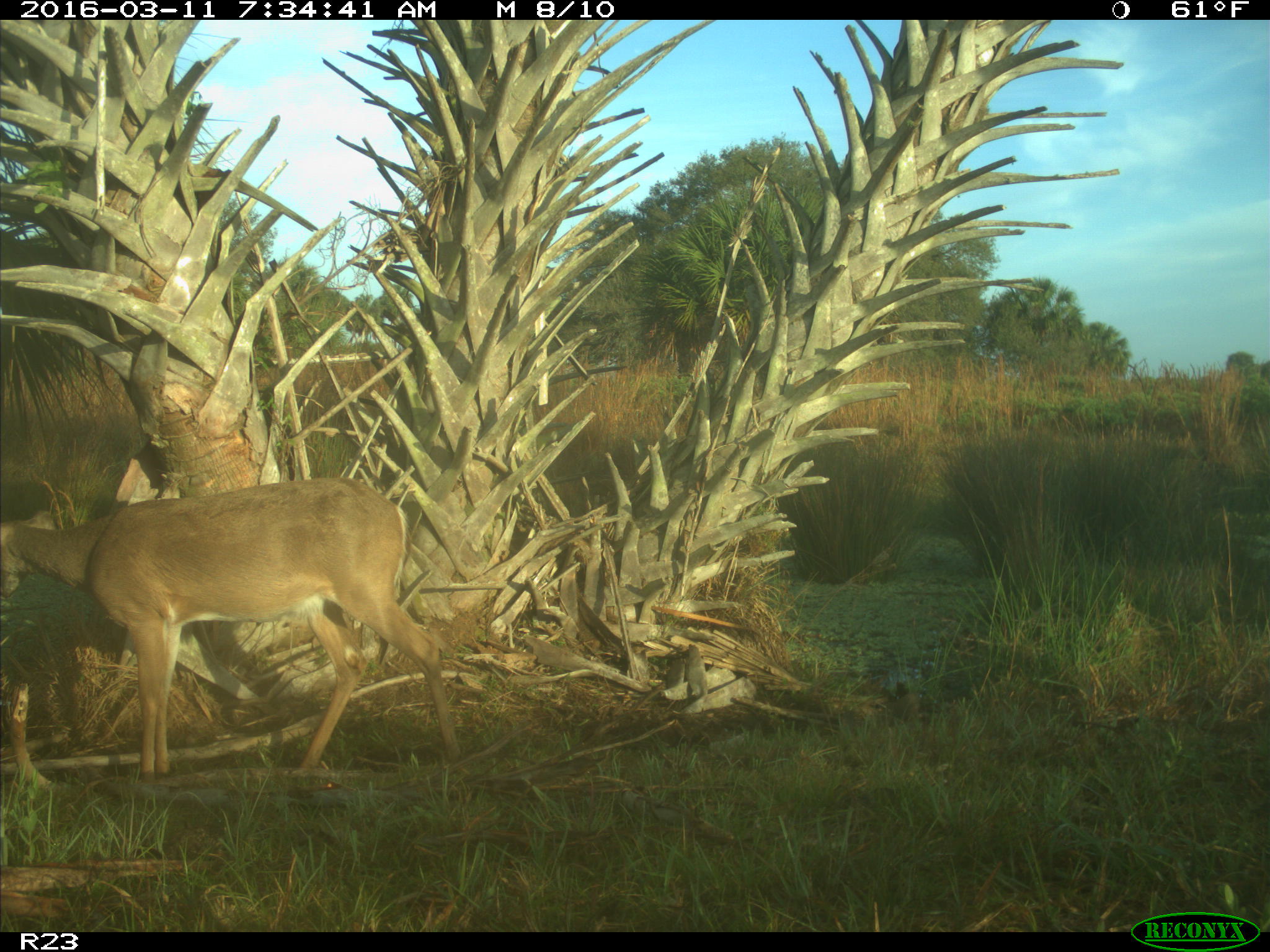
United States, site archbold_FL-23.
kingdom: Animalia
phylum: Chordata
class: Mammalia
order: Artiodactyla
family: Cervidae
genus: Odocoileus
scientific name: Odocoileus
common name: deer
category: unidentified deer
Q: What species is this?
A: Unidentified deer (deer) (Odocoileus).